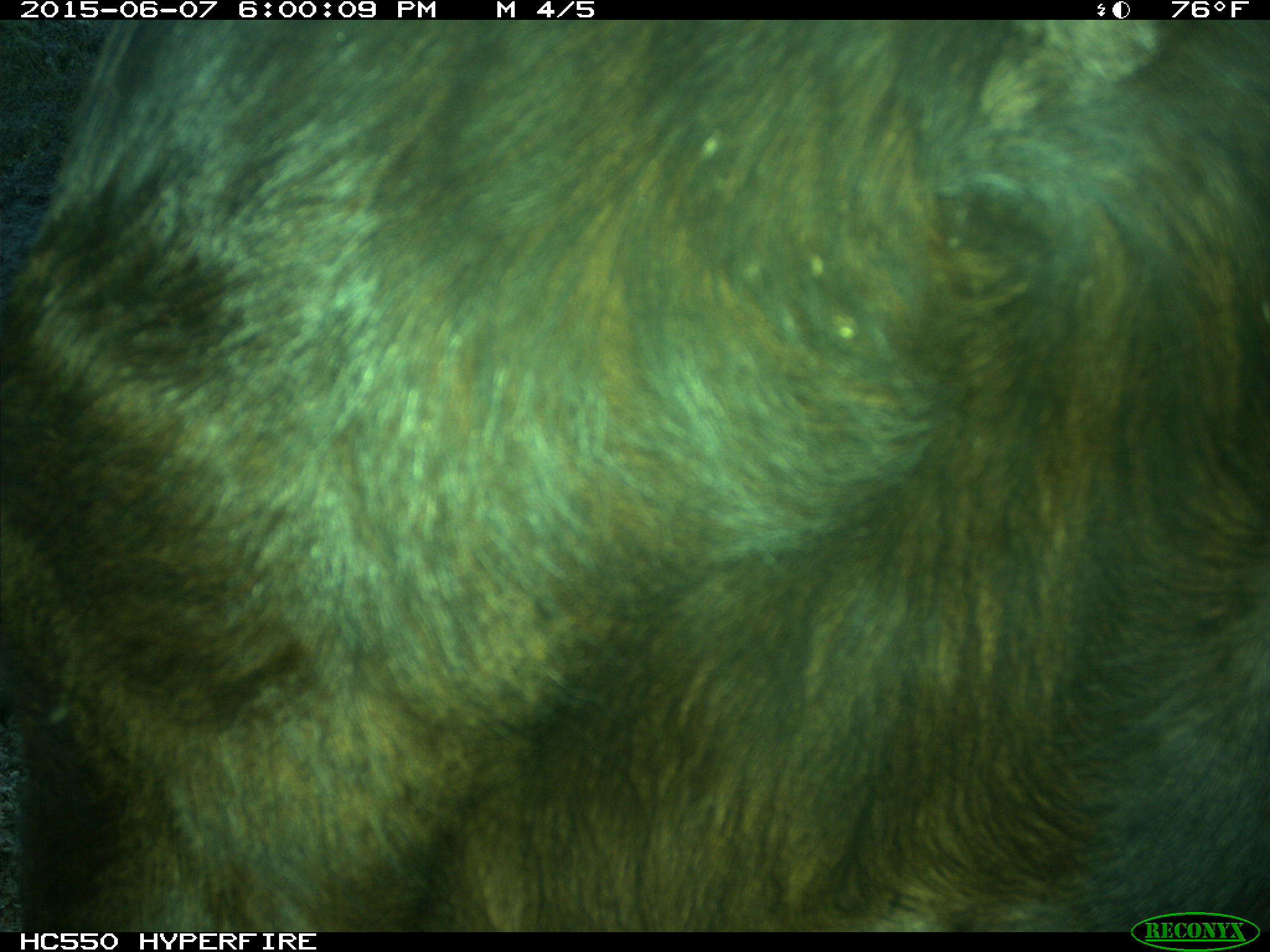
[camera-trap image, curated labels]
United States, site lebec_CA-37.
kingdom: Animalia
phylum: Chordata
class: Mammalia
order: Artiodactyla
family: Bovidae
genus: Bos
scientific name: Bos taurus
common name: domestic cow